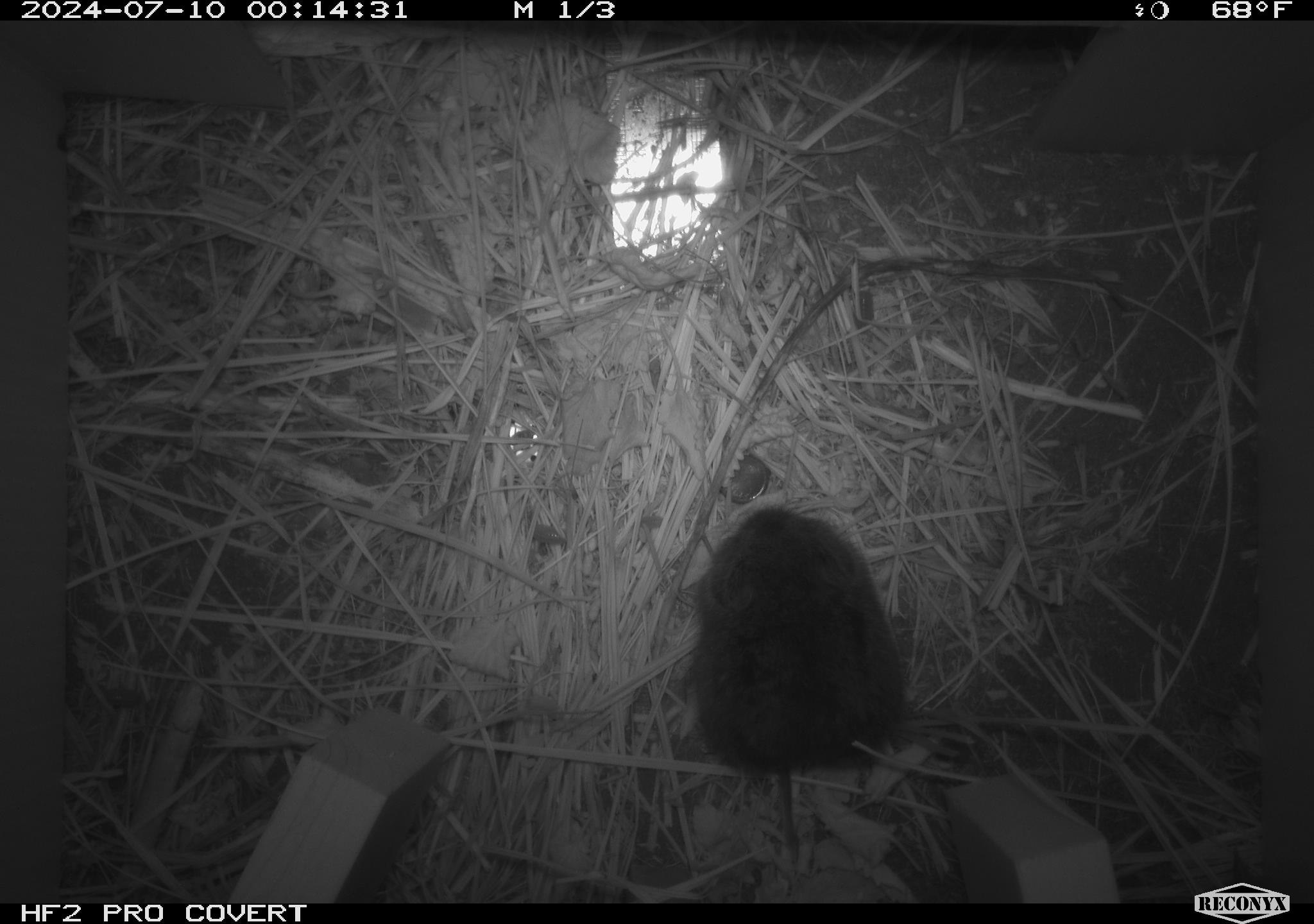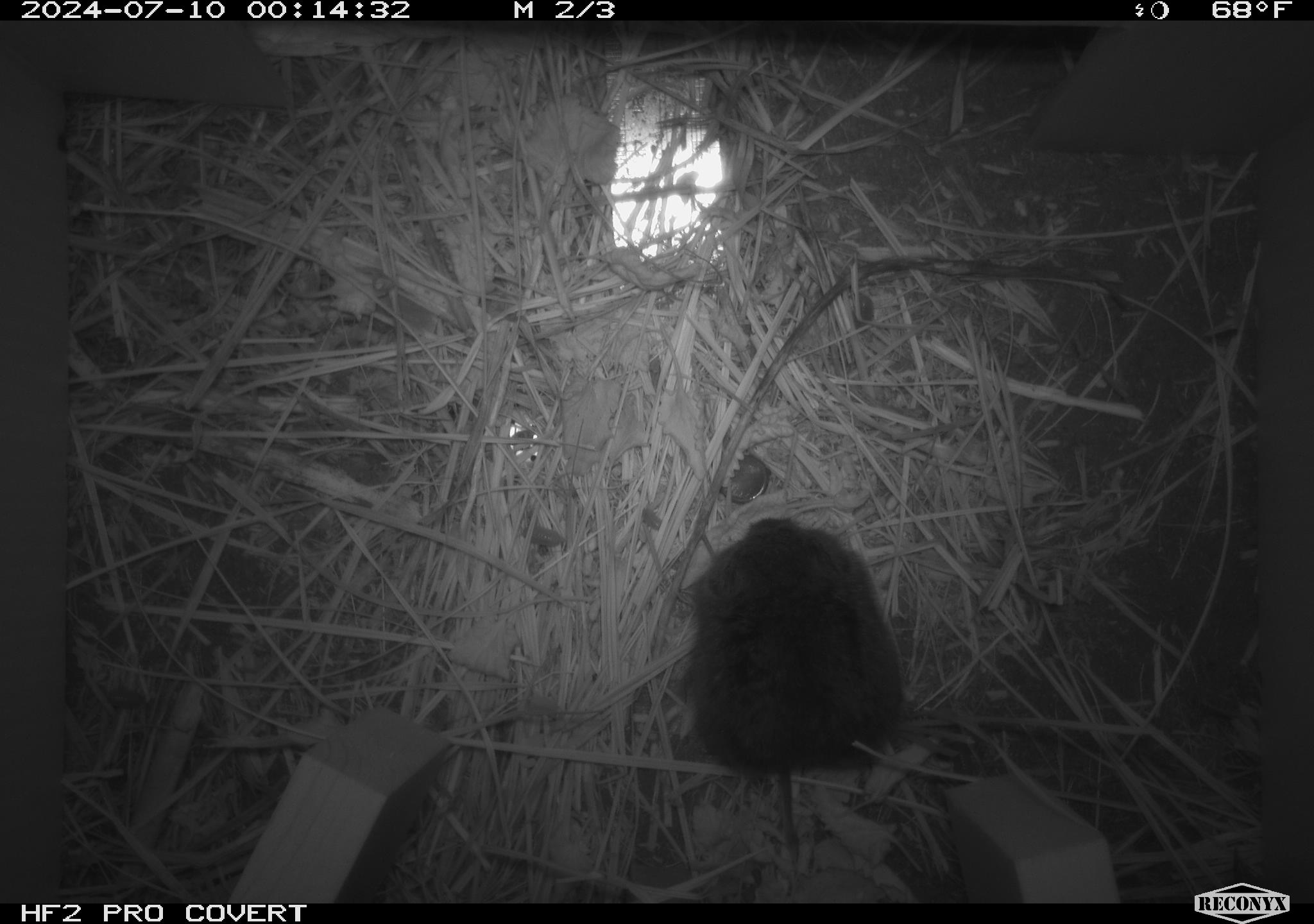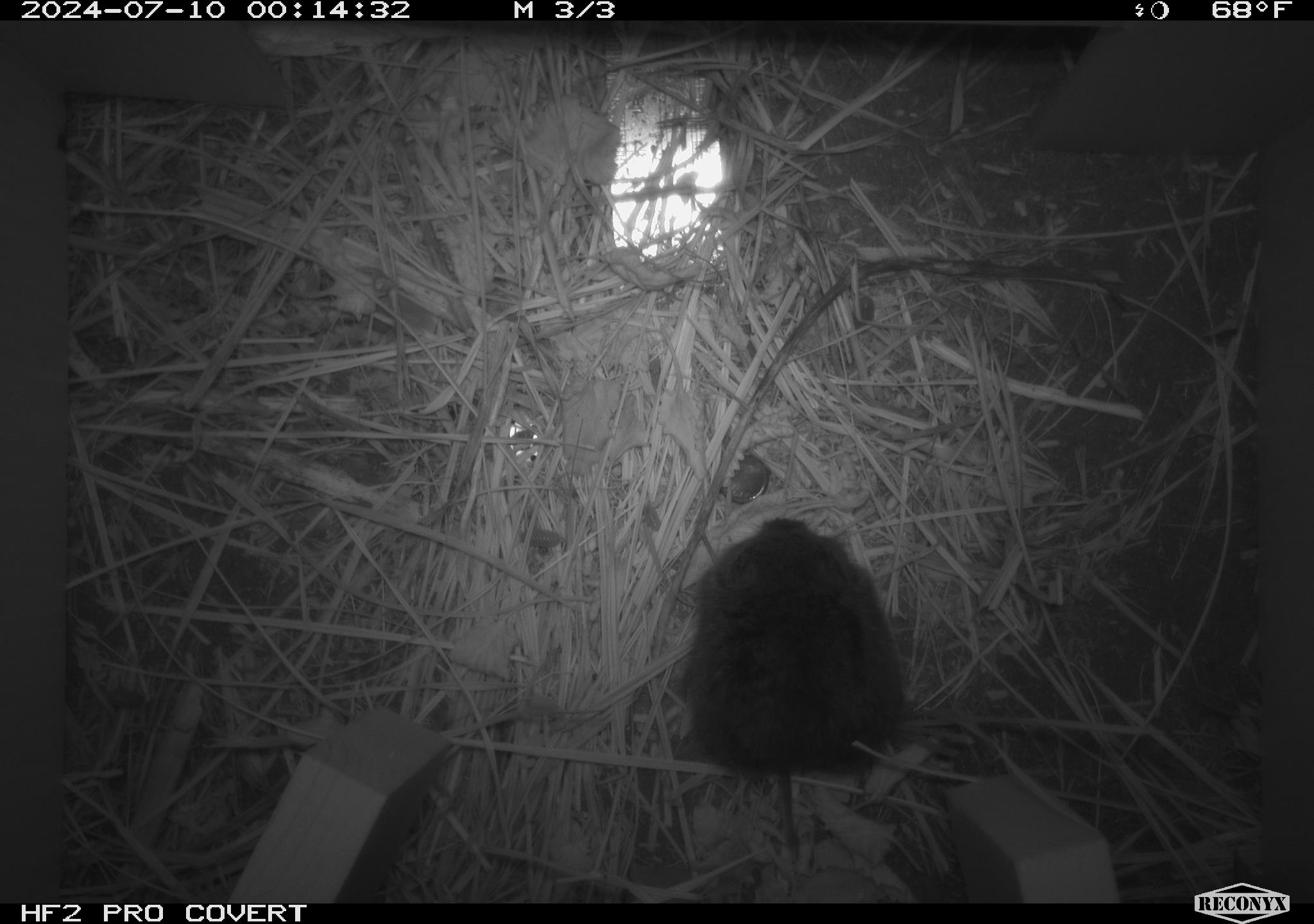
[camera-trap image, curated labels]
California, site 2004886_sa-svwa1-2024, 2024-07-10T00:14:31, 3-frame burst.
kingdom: Animalia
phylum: Chordata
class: Mammalia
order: Rodentia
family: Cricetidae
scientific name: Arvicolinae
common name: voles, lemmings, and muskrats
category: arvicolinae subfamily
Arvicolinae subfamily (voles, lemmings, and muskrats) (Arvicolinae).